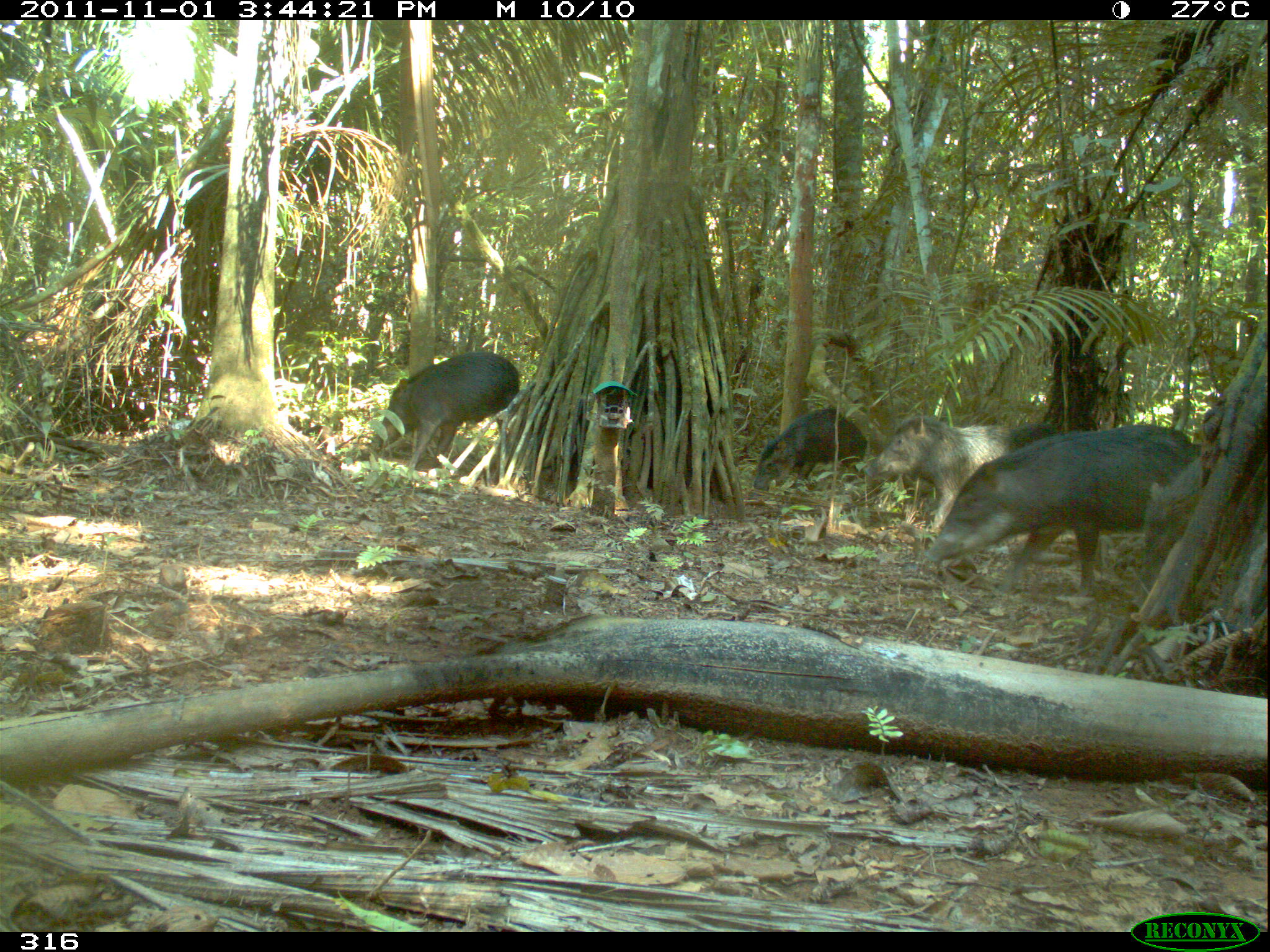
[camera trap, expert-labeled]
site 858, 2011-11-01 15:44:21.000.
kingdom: Animalia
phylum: Chordata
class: Mammalia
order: Artiodactyla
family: Tayassuidae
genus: Tayassu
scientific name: Tayassu pecari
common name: white-lipped peccary